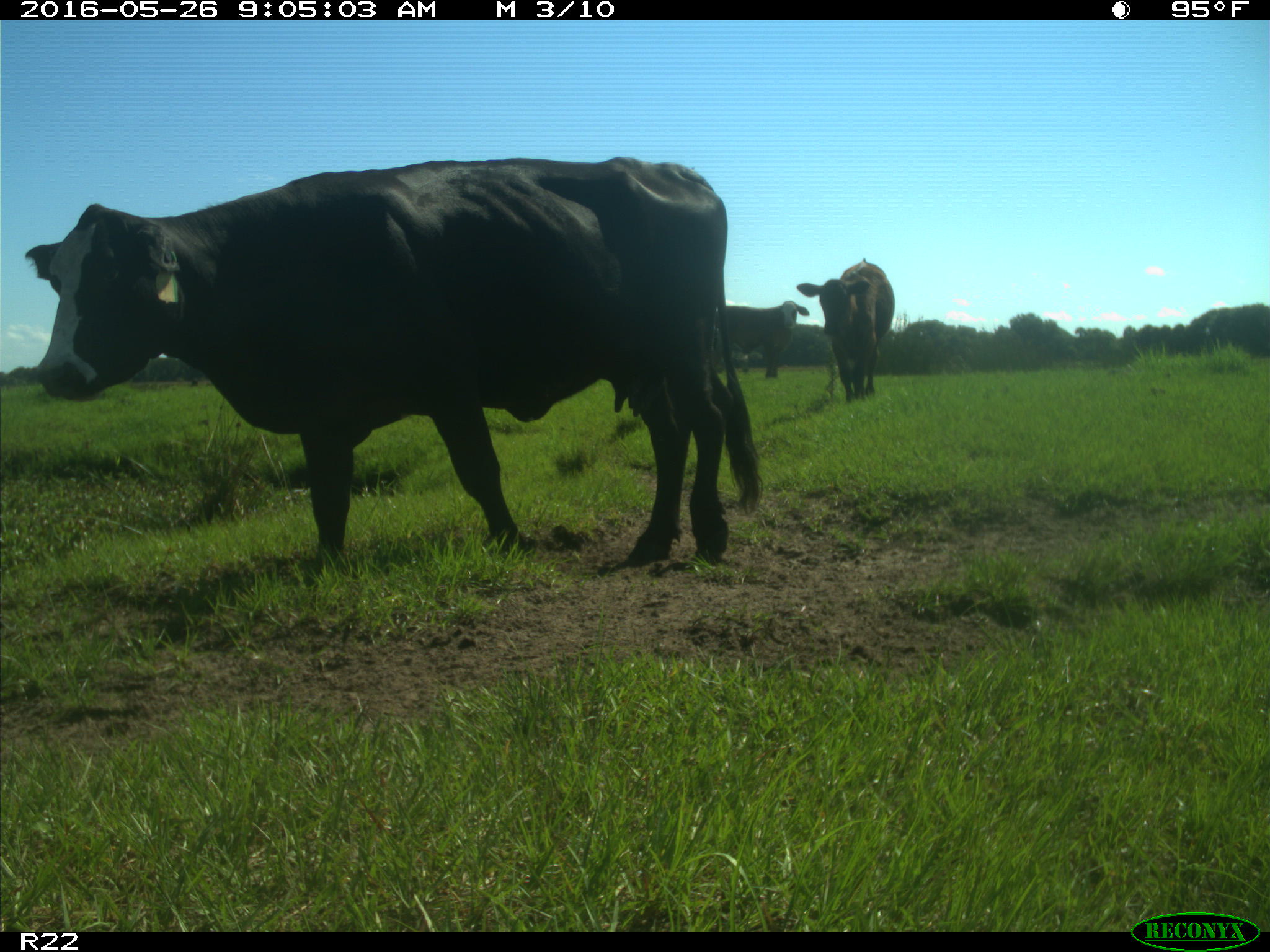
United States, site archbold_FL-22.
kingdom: Animalia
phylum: Chordata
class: Mammalia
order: Artiodactyla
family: Bovidae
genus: Bos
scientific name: Bos taurus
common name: domestic cow